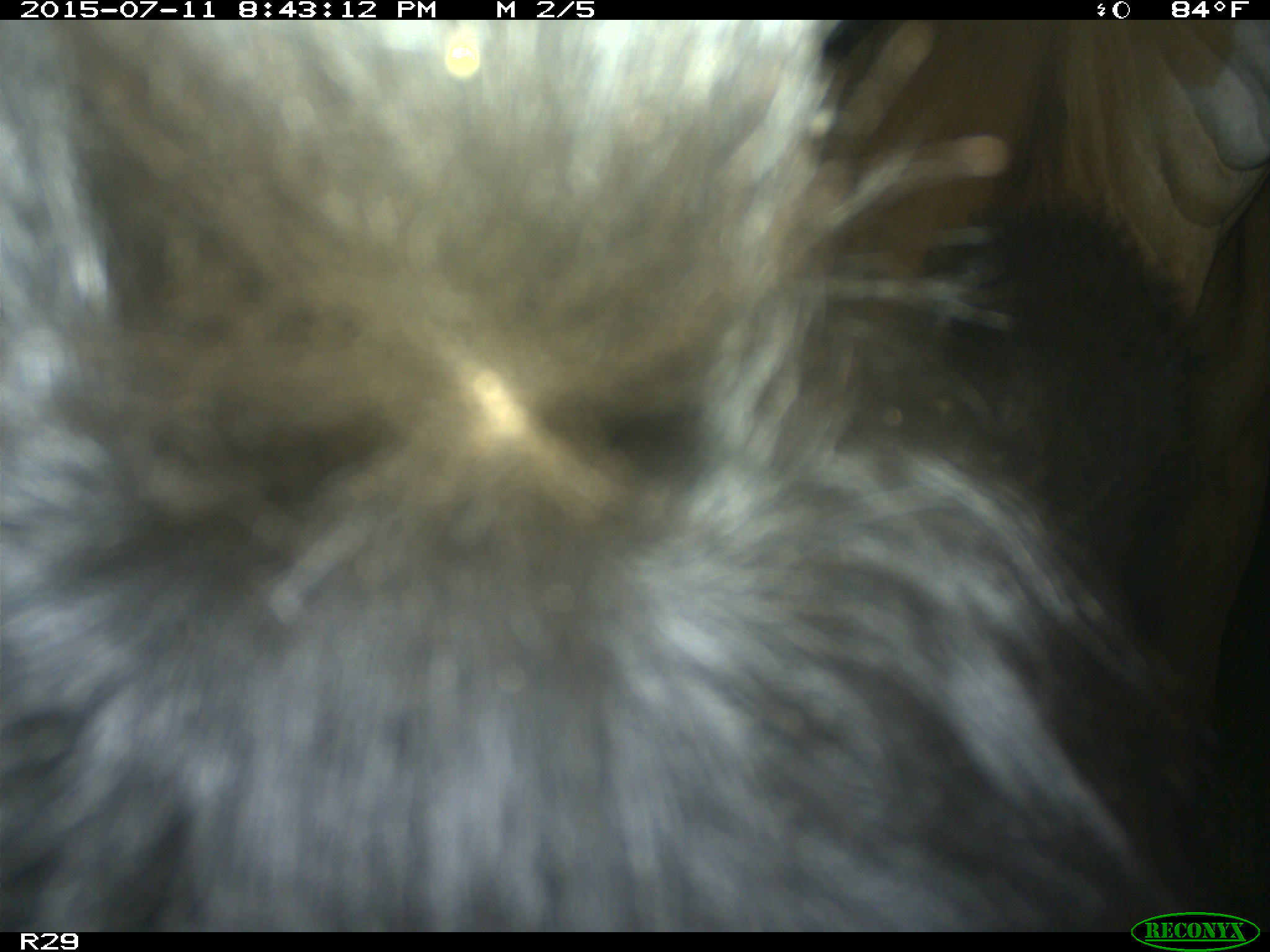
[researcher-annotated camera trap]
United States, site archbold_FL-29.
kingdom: Animalia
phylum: Chordata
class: Mammalia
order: Artiodactyla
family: Bovidae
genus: Bos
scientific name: Bos taurus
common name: domestic cow